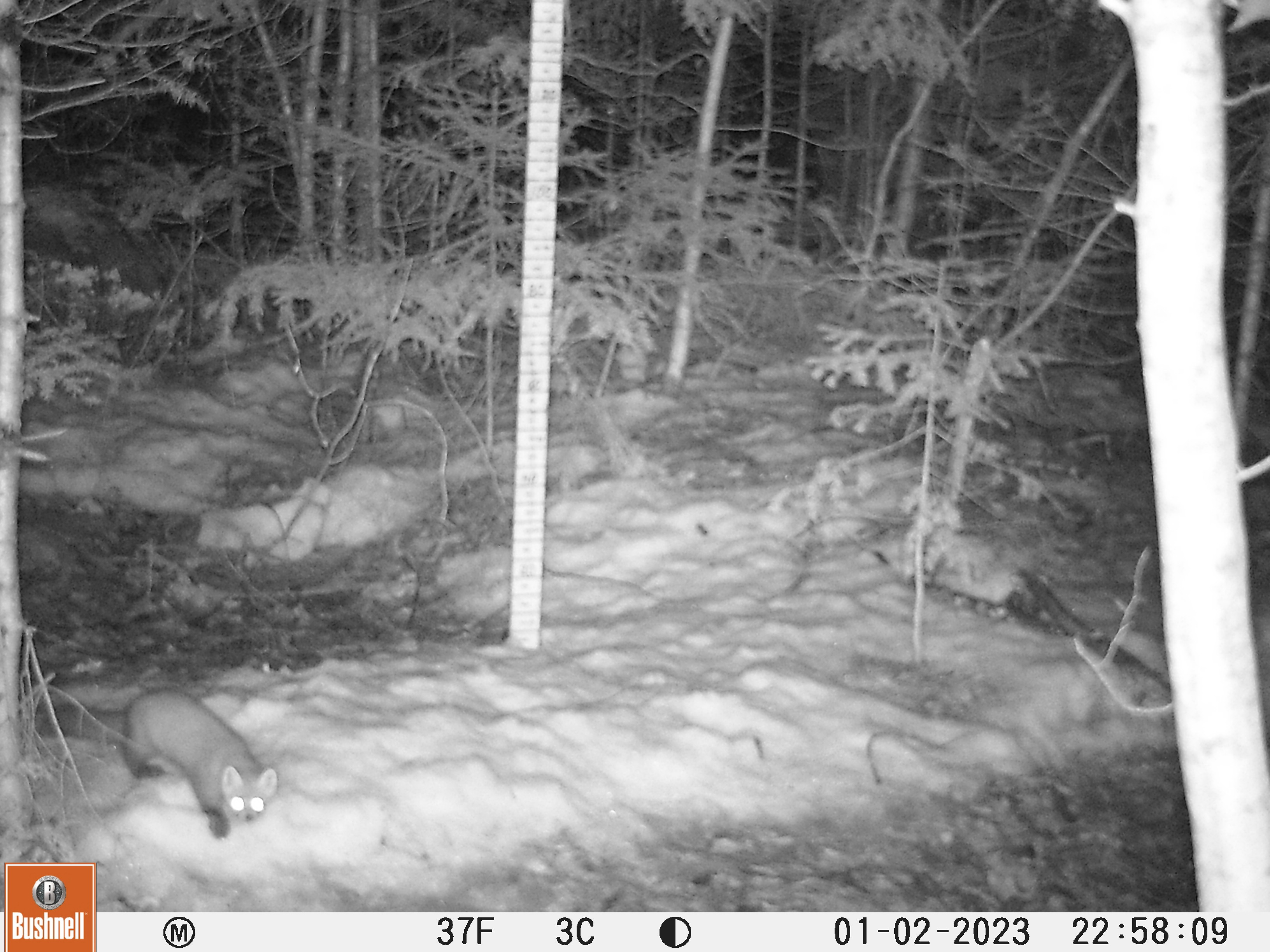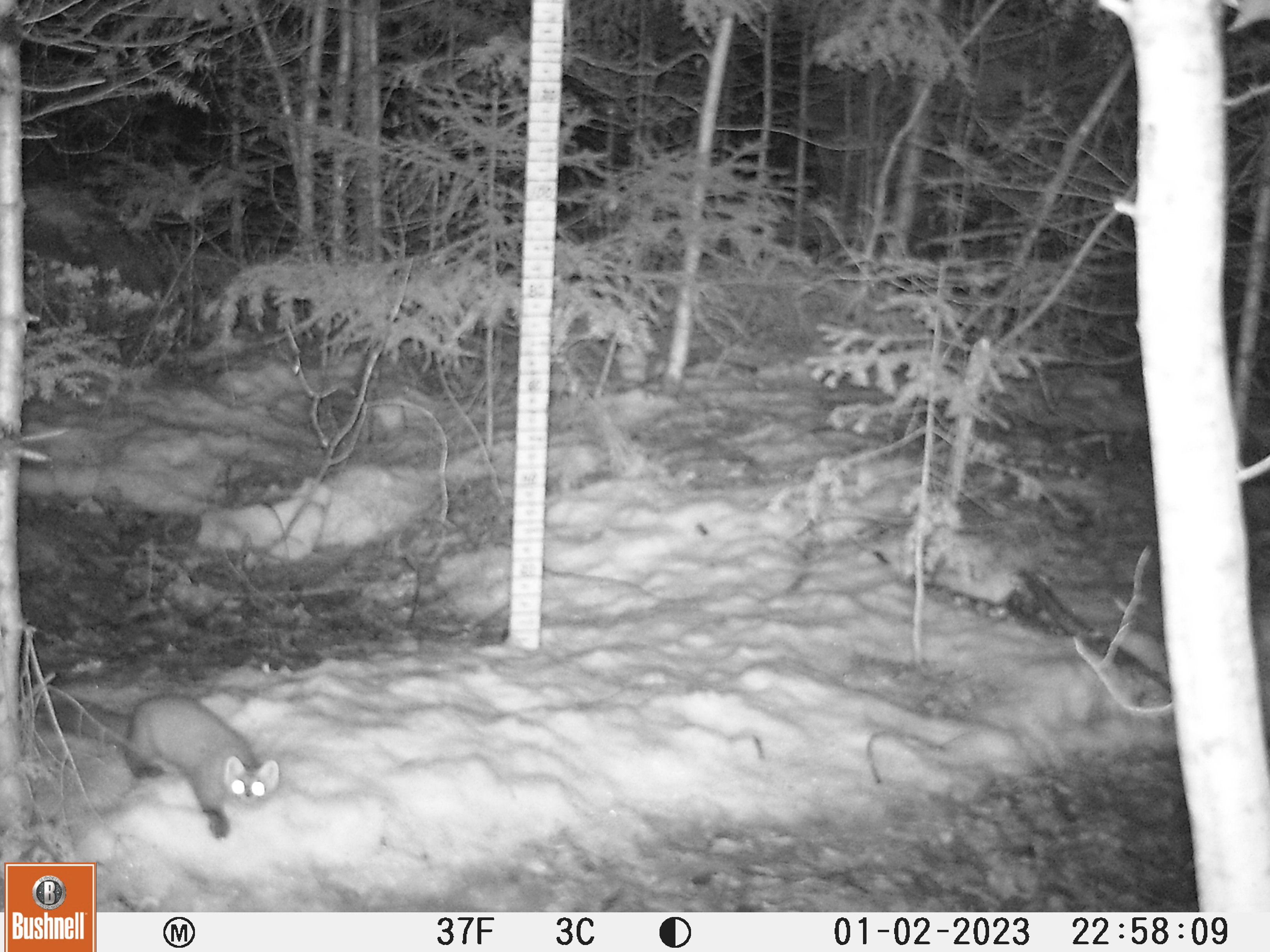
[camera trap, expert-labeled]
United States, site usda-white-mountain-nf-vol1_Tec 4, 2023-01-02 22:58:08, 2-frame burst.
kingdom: Animalia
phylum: Chordata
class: Mammalia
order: Carnivora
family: Mustelidae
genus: Martes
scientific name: Martes americana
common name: american marten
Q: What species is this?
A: American marten (Martes americana).